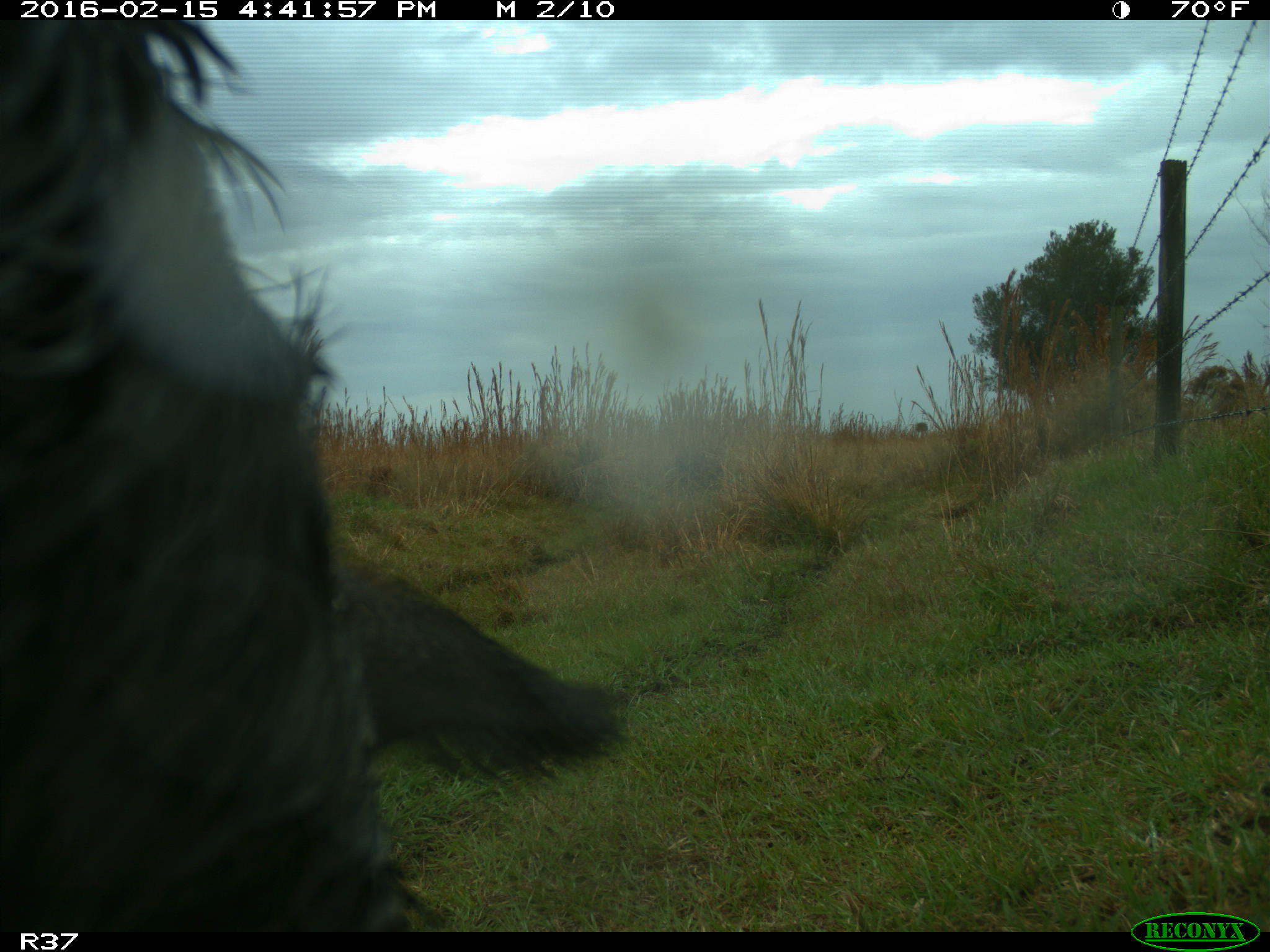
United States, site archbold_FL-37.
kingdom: Animalia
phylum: Chordata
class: Mammalia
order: Artiodactyla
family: Suidae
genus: Sus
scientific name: Sus scrofa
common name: wild boar